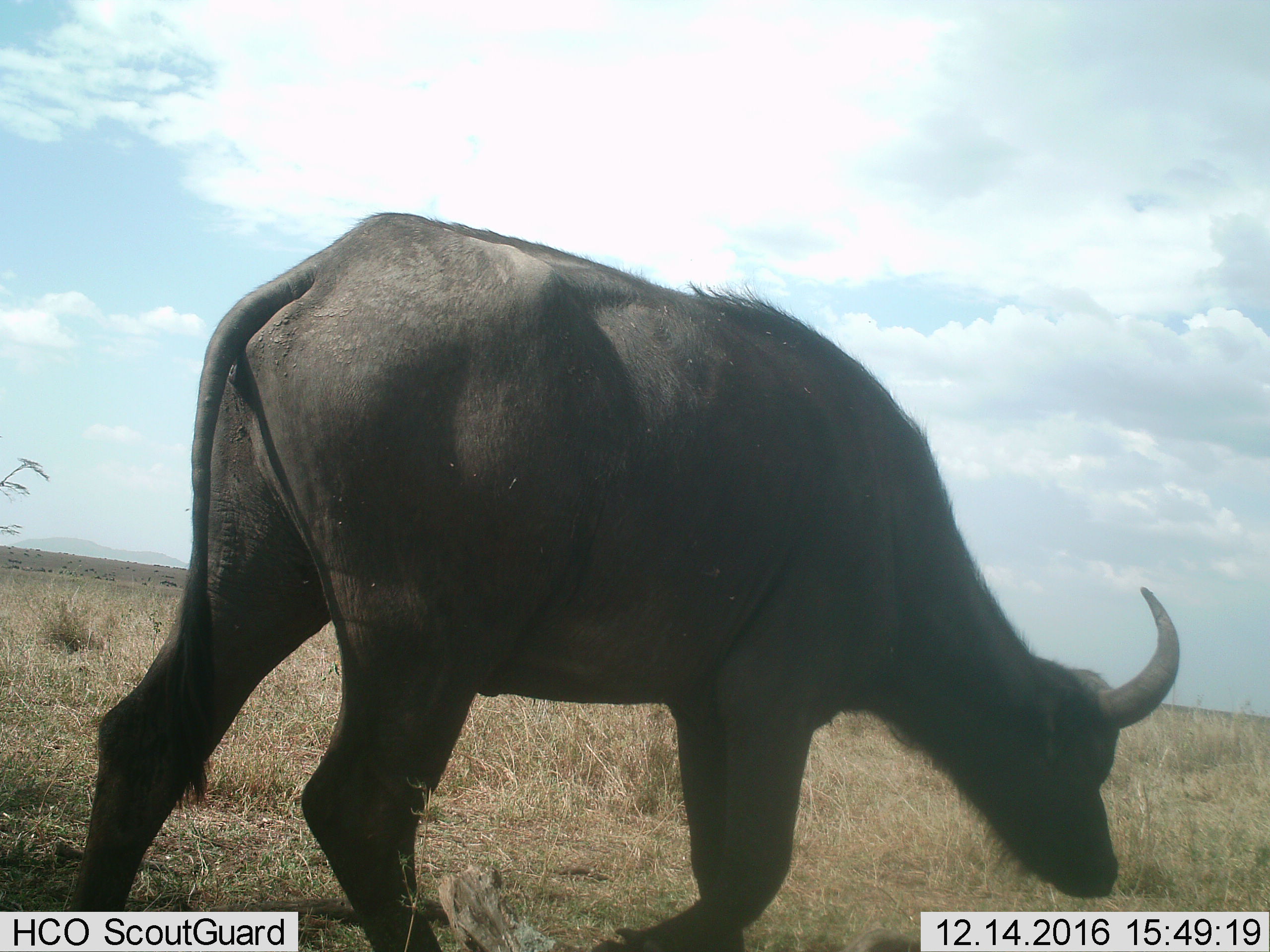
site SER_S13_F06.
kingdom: Animalia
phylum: Chordata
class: Mammalia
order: Artiodactyla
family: Bovidae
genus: Syncerus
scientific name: Syncerus caffer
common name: african buffalo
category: buffalo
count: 1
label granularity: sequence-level